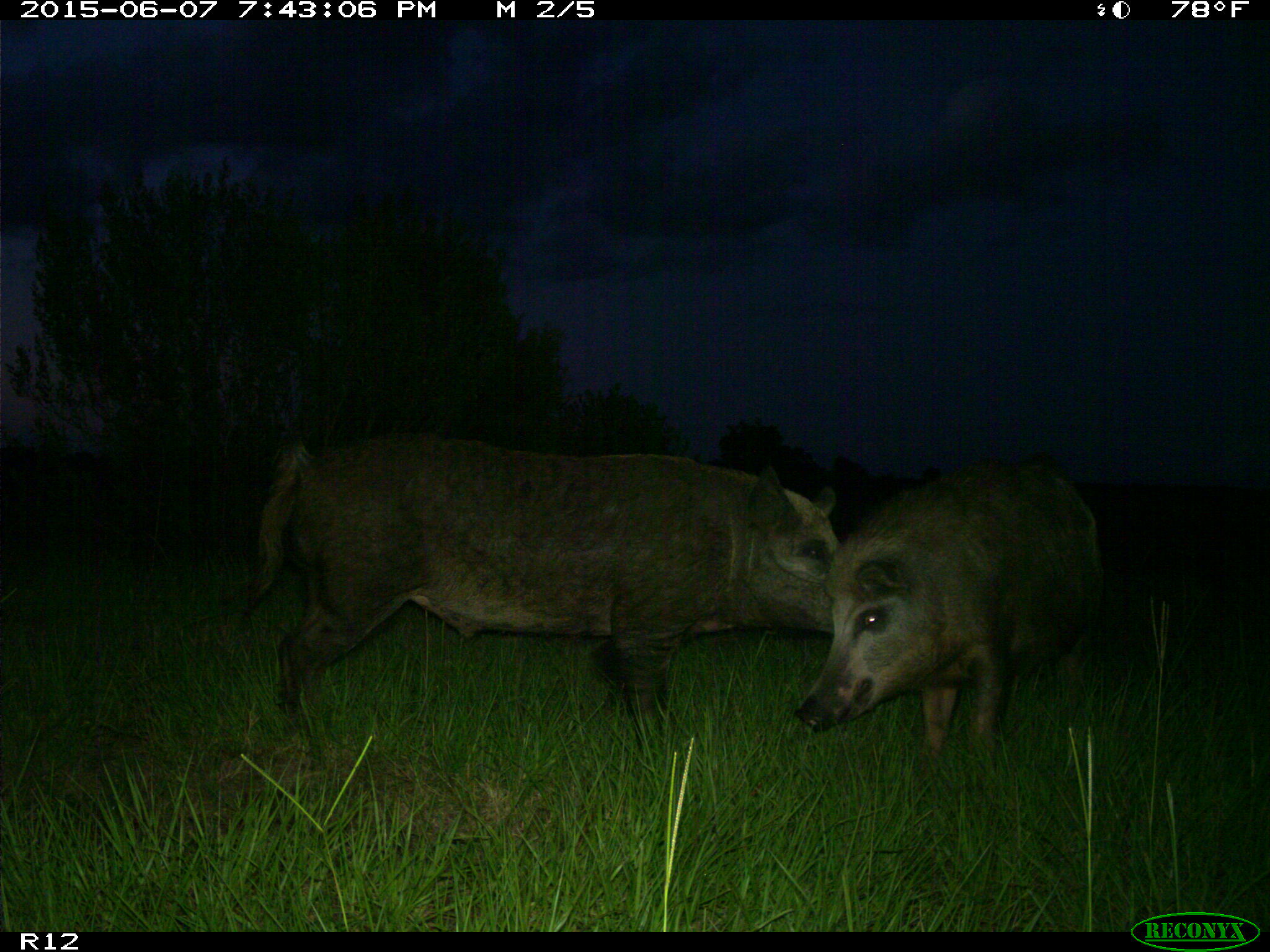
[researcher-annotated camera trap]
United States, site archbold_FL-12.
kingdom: Animalia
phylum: Chordata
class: Mammalia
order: Artiodactyla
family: Suidae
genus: Sus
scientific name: Sus scrofa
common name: wild boar